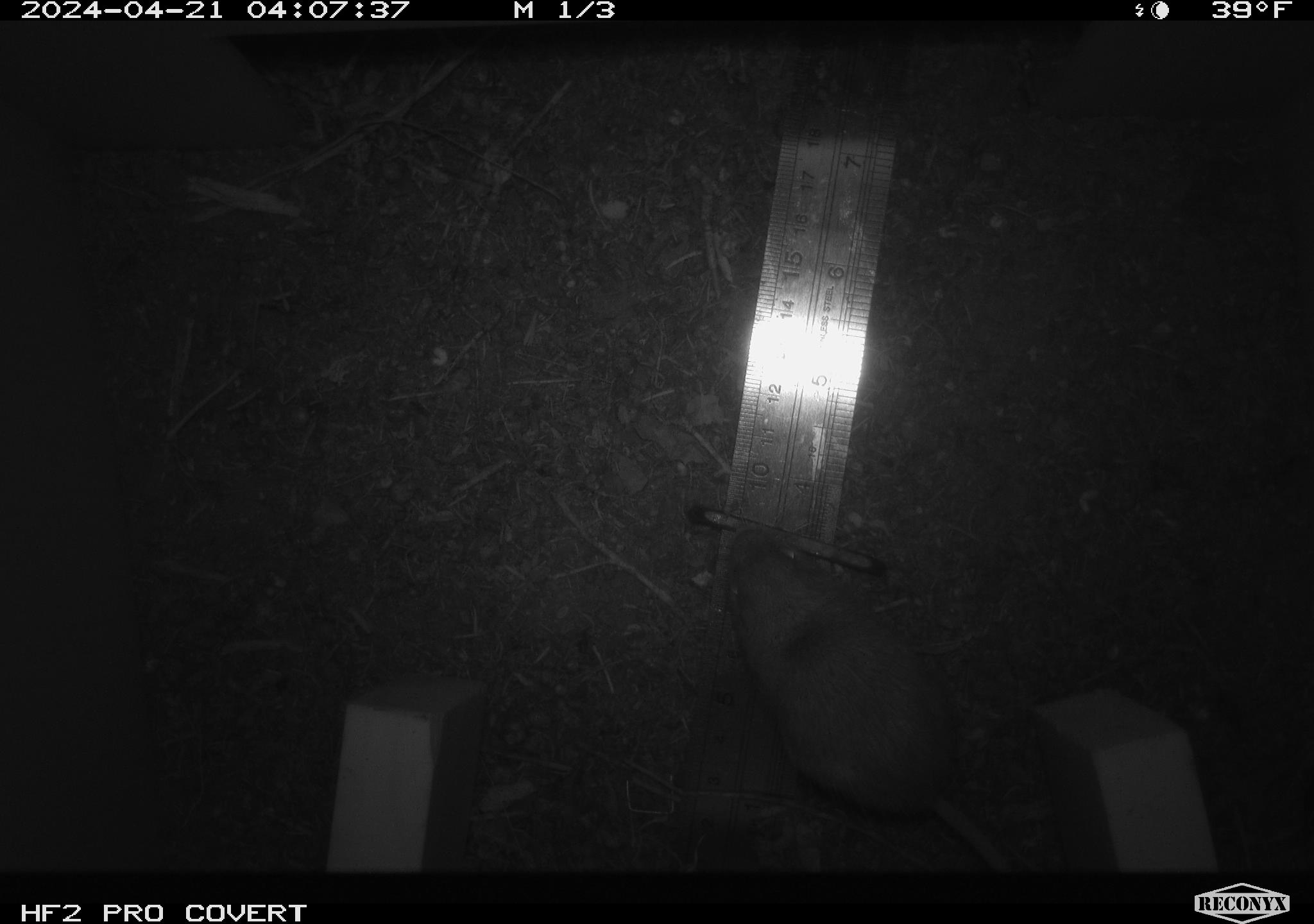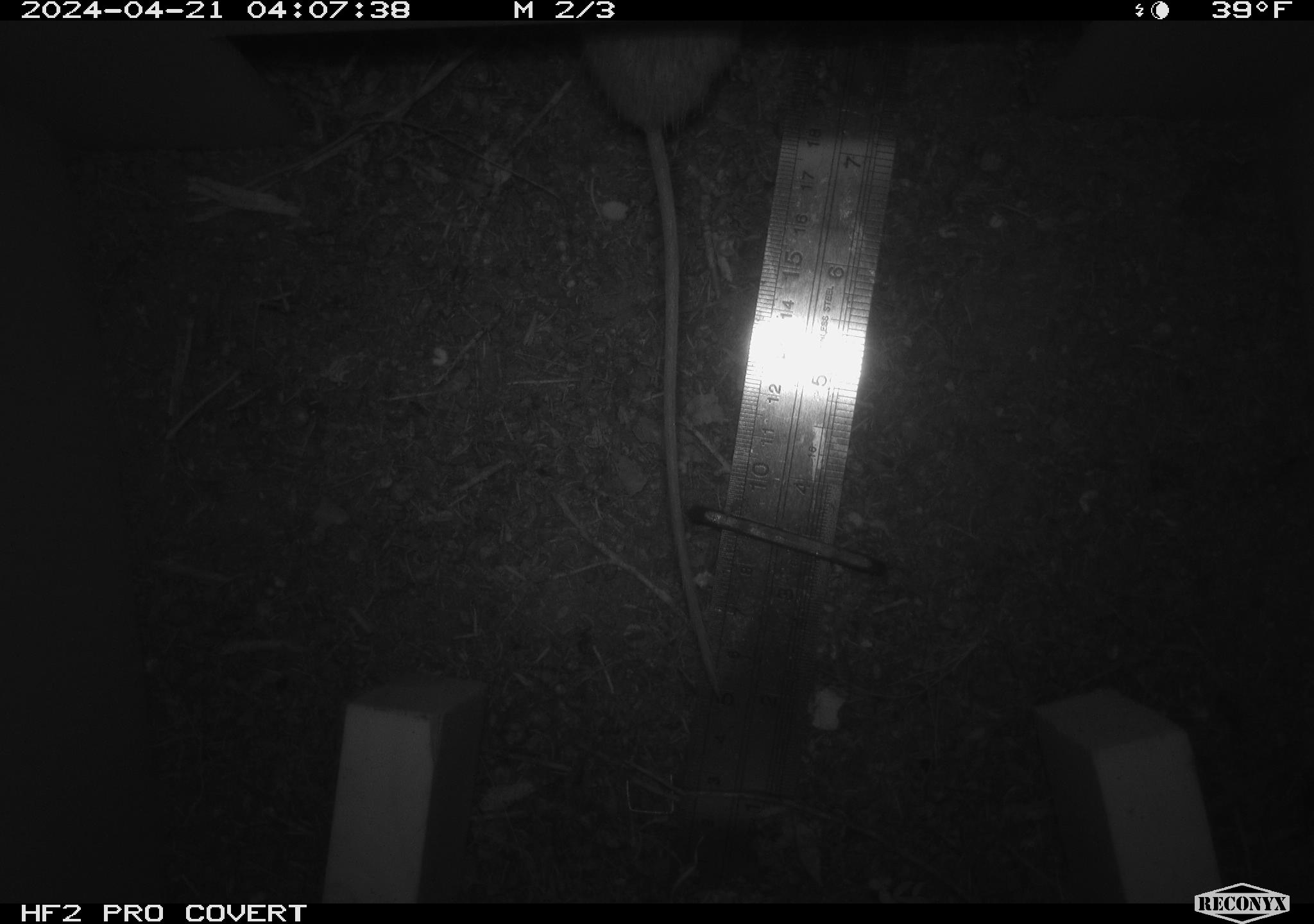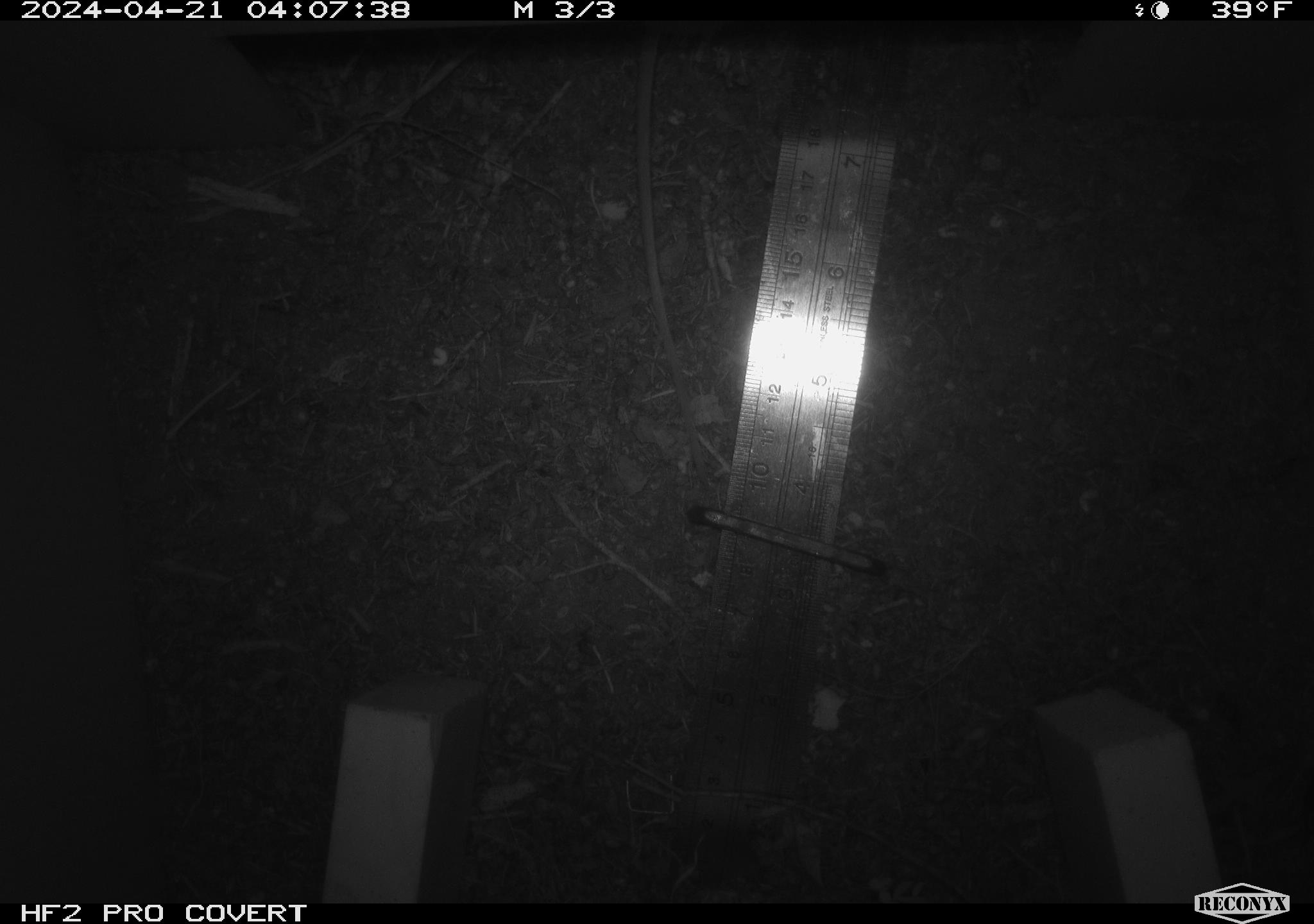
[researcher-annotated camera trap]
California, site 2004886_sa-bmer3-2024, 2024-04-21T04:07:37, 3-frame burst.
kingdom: Animalia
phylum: Chordata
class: Mammalia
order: Rodentia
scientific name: Rodentia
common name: mouse species